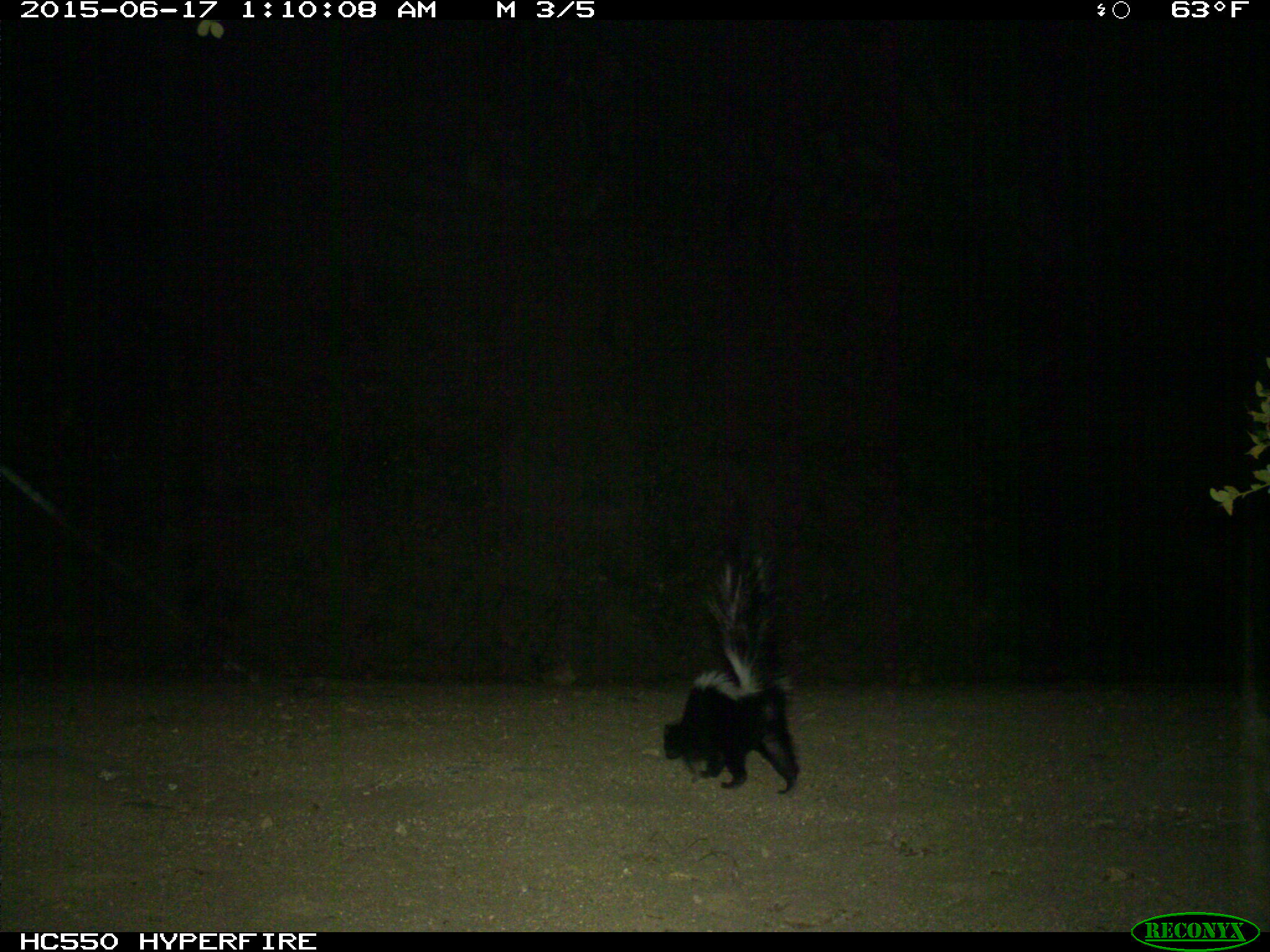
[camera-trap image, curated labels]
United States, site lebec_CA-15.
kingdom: Animalia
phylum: Chordata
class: Mammalia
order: Carnivora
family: Mephitidae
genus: Mephitis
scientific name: Mephitis mephitis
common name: striped skunk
Mephitis mephitis (striped skunk).